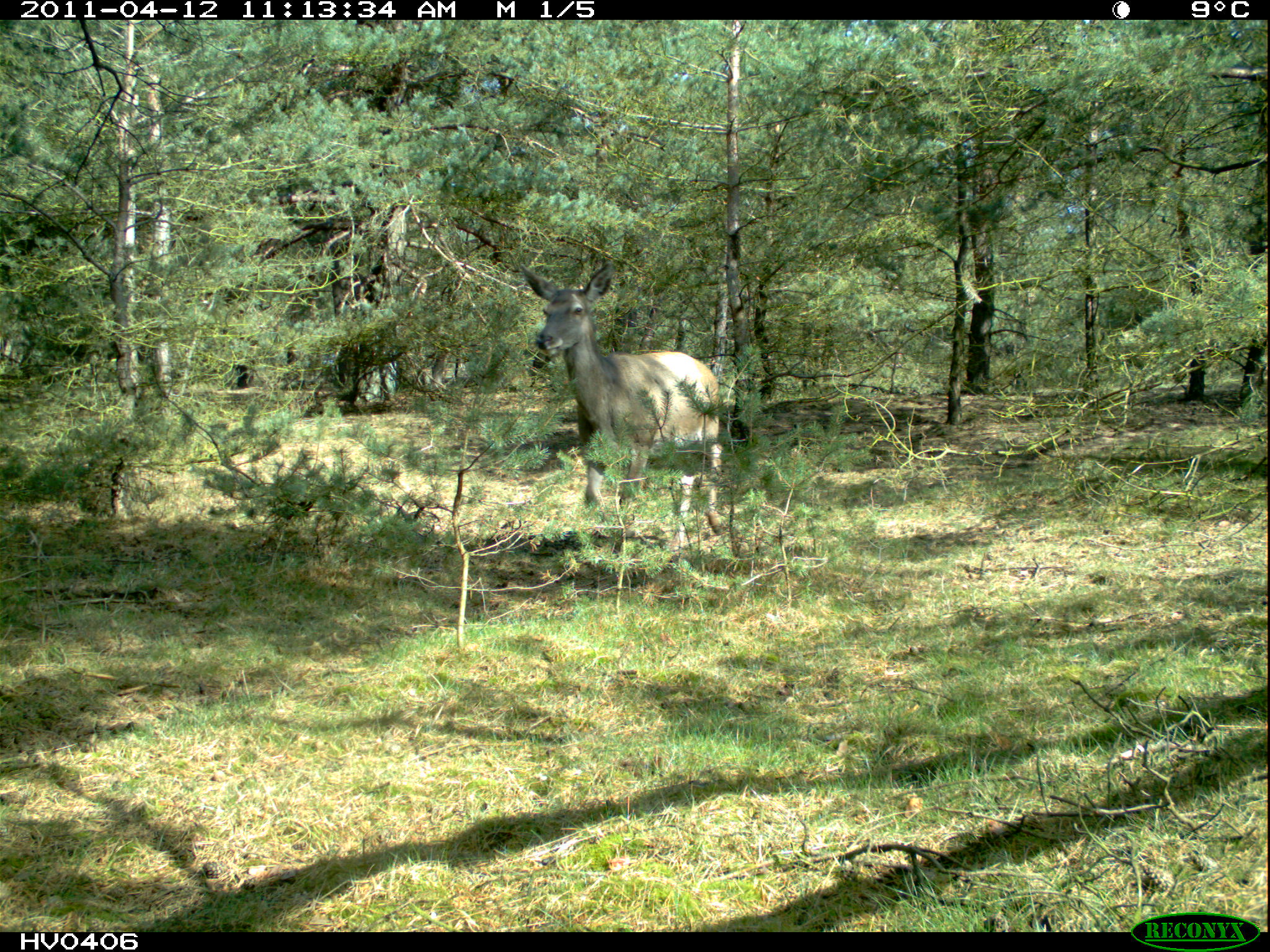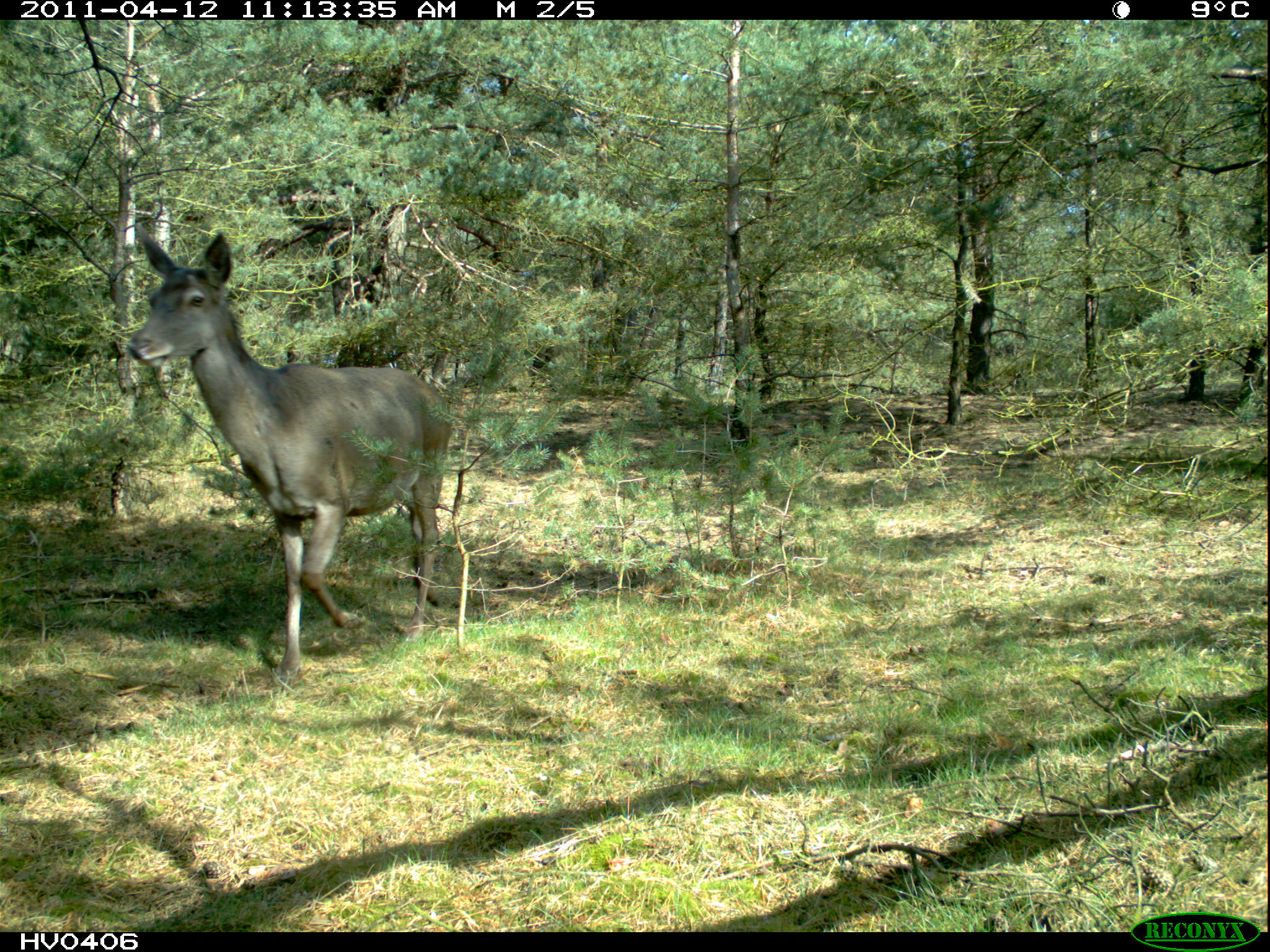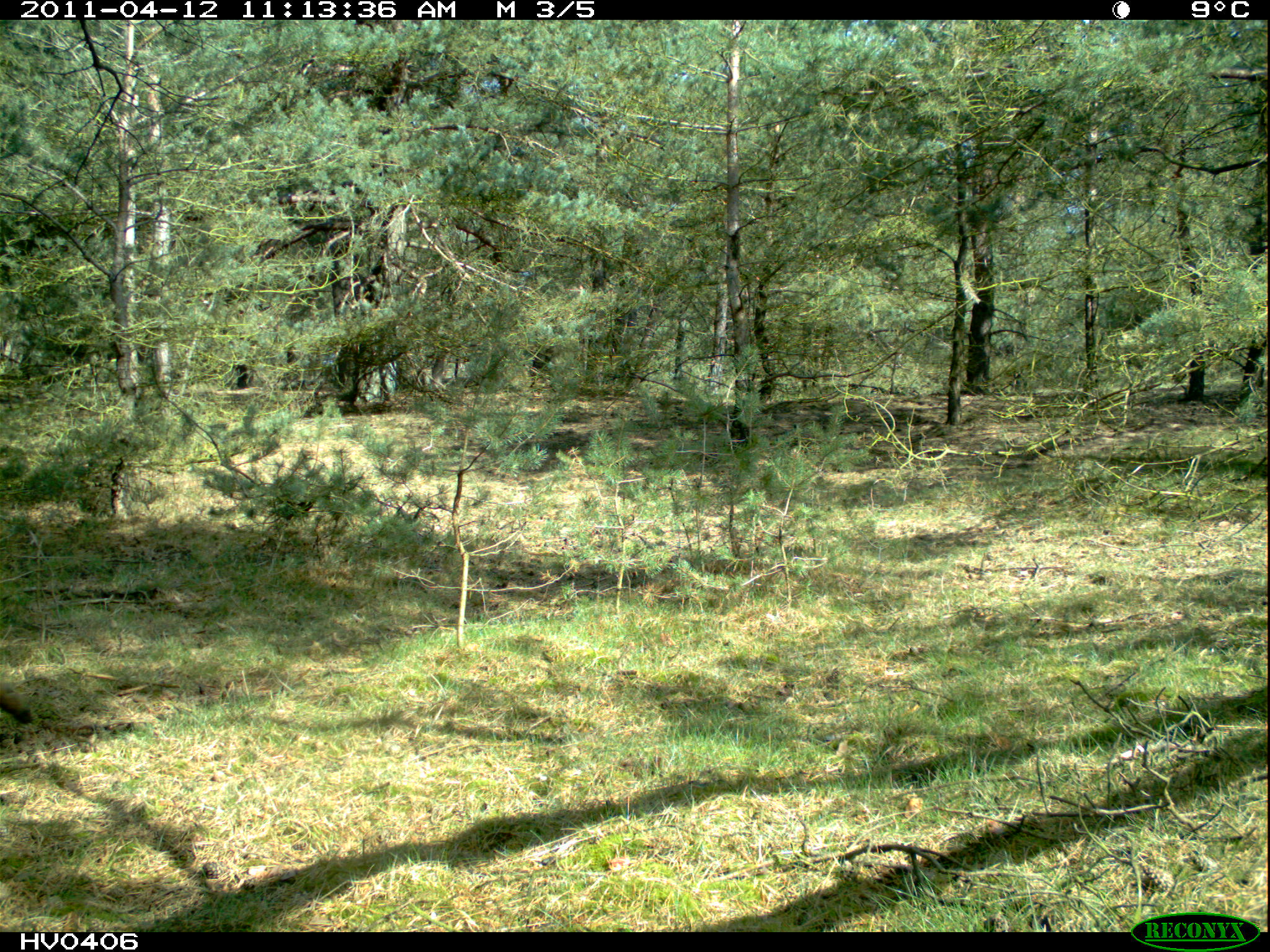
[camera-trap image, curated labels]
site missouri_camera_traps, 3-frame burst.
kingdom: Animalia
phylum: Chordata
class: Mammalia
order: Artiodactyla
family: Cervidae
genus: Cervus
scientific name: Cervus elaphus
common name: red deer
Red deer (Cervus elaphus). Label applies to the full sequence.